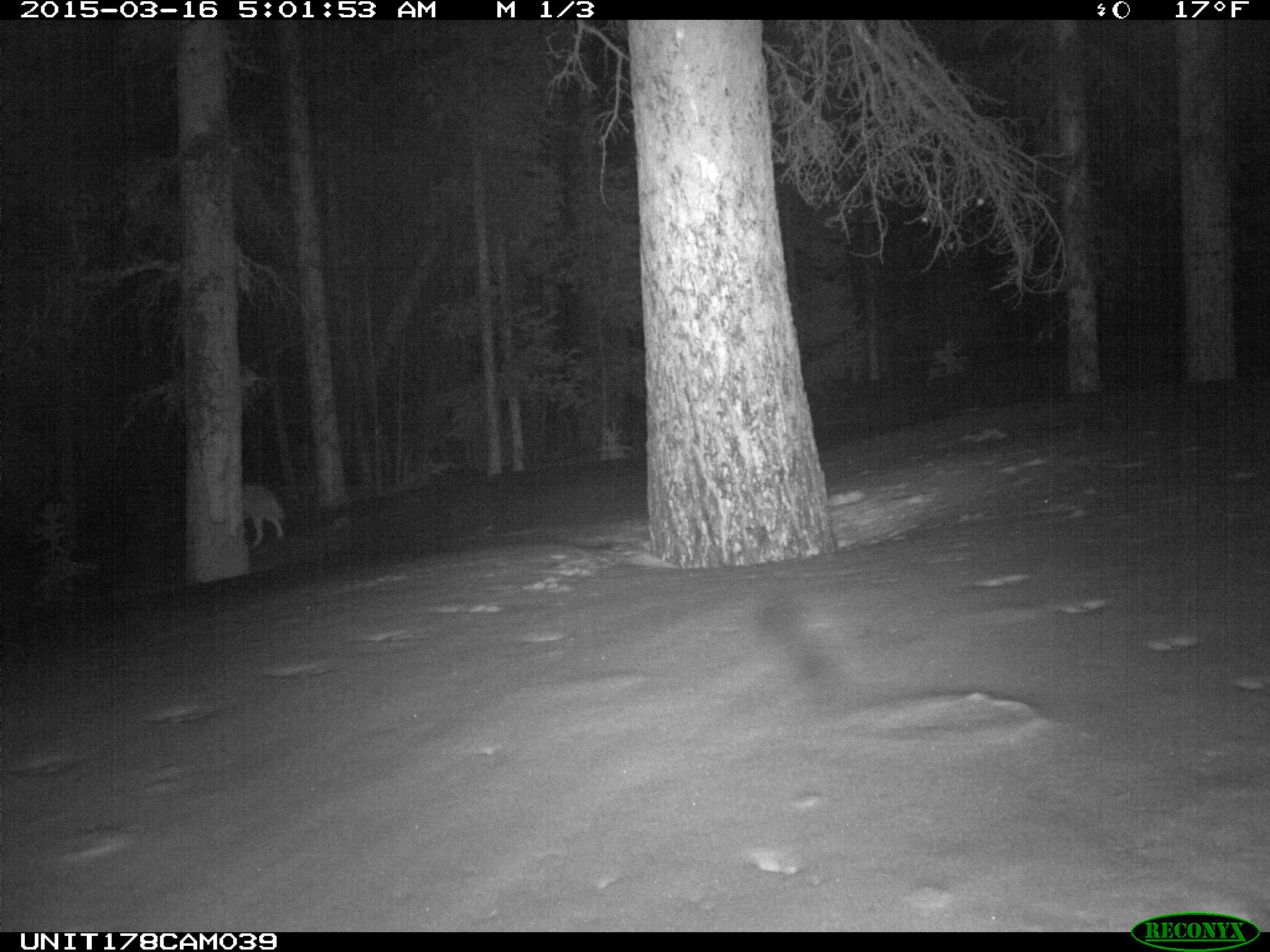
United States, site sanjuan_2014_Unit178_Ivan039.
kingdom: Animalia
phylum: Chordata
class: Mammalia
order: Carnivora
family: Canidae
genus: Canis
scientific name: Canis latrans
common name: coyote